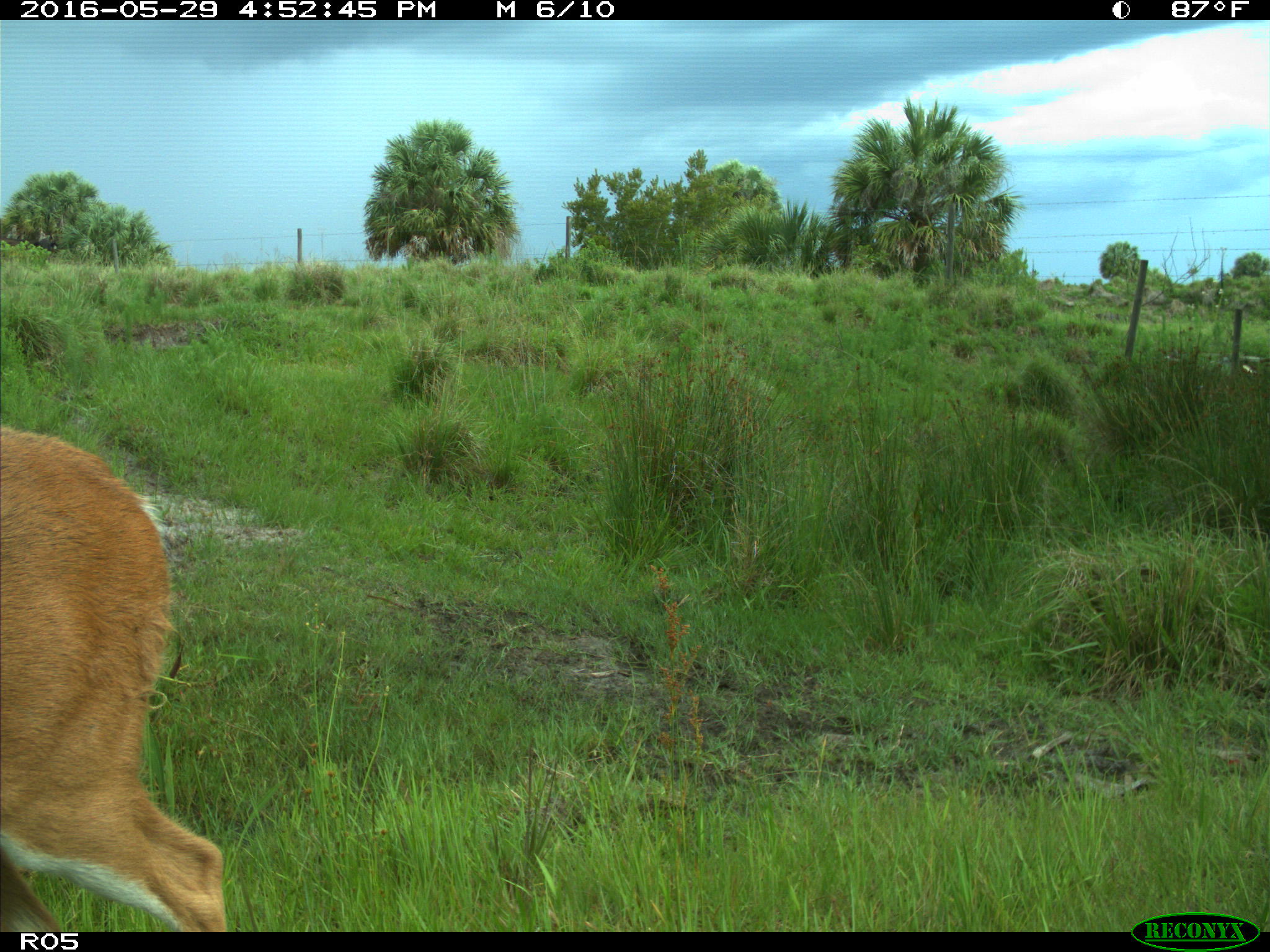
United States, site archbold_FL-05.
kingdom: Animalia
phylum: Chordata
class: Mammalia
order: Artiodactyla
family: Cervidae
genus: Odocoileus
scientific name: Odocoileus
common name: deer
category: unidentified deer